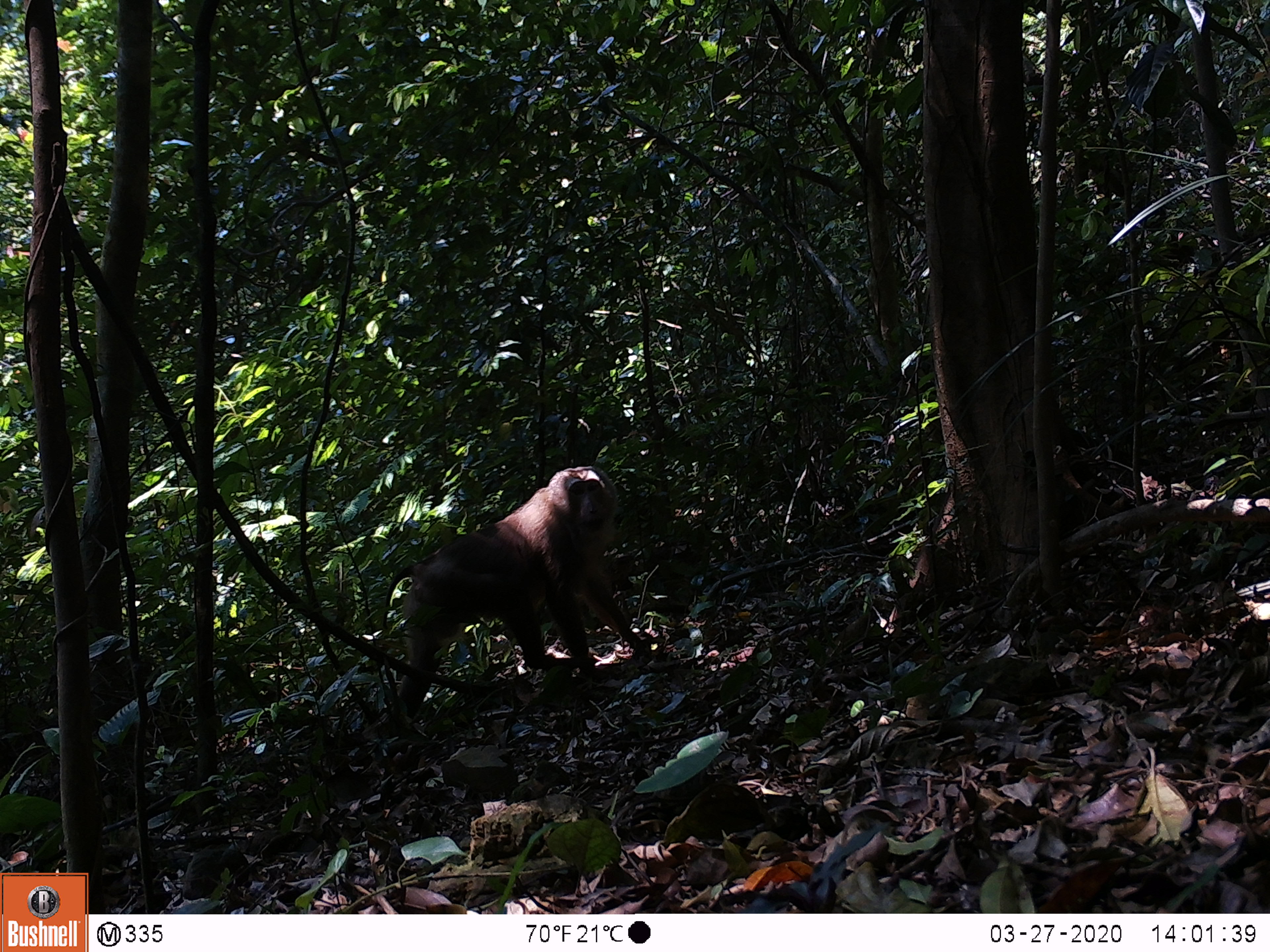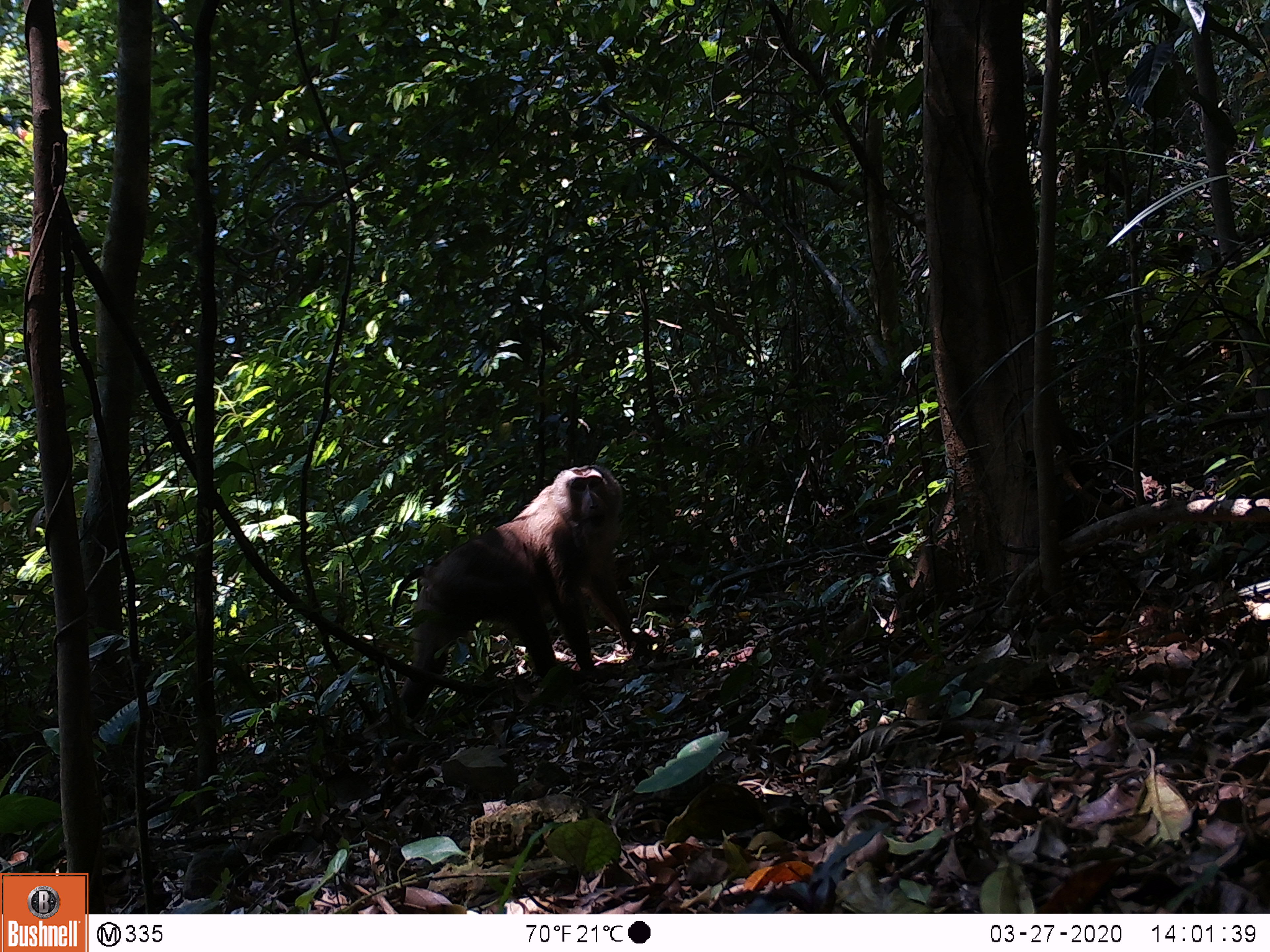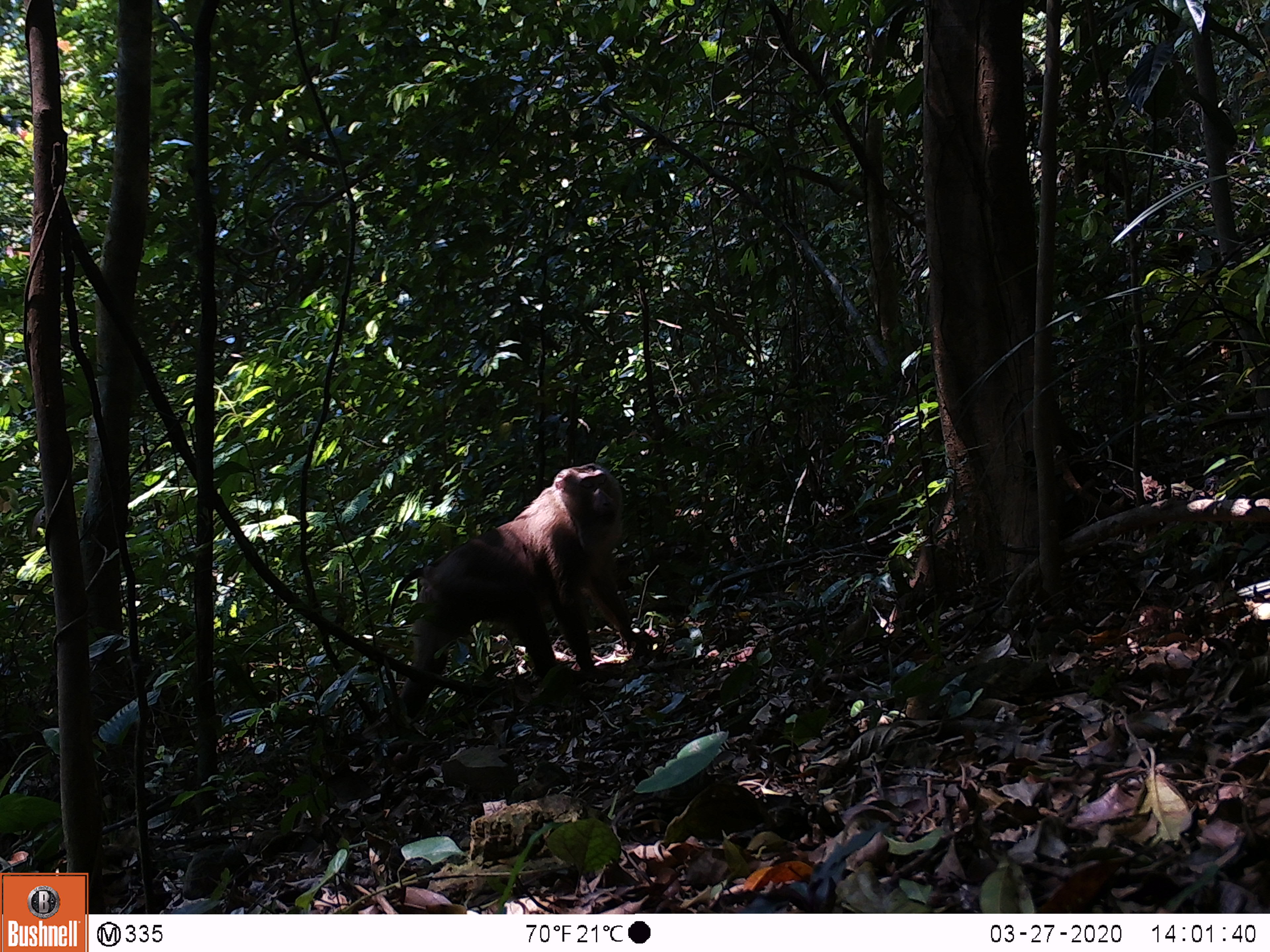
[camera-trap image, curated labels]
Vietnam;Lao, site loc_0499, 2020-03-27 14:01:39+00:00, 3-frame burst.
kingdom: Animalia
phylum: Chordata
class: Mammalia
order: Primates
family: Cercopithecidae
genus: Macaca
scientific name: Macaca nemestrina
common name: pig-tailed macaque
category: pig tailed macaque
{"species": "pig tailed macaque (pig-tailed macaque) (Macaca nemestrina)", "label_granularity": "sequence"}